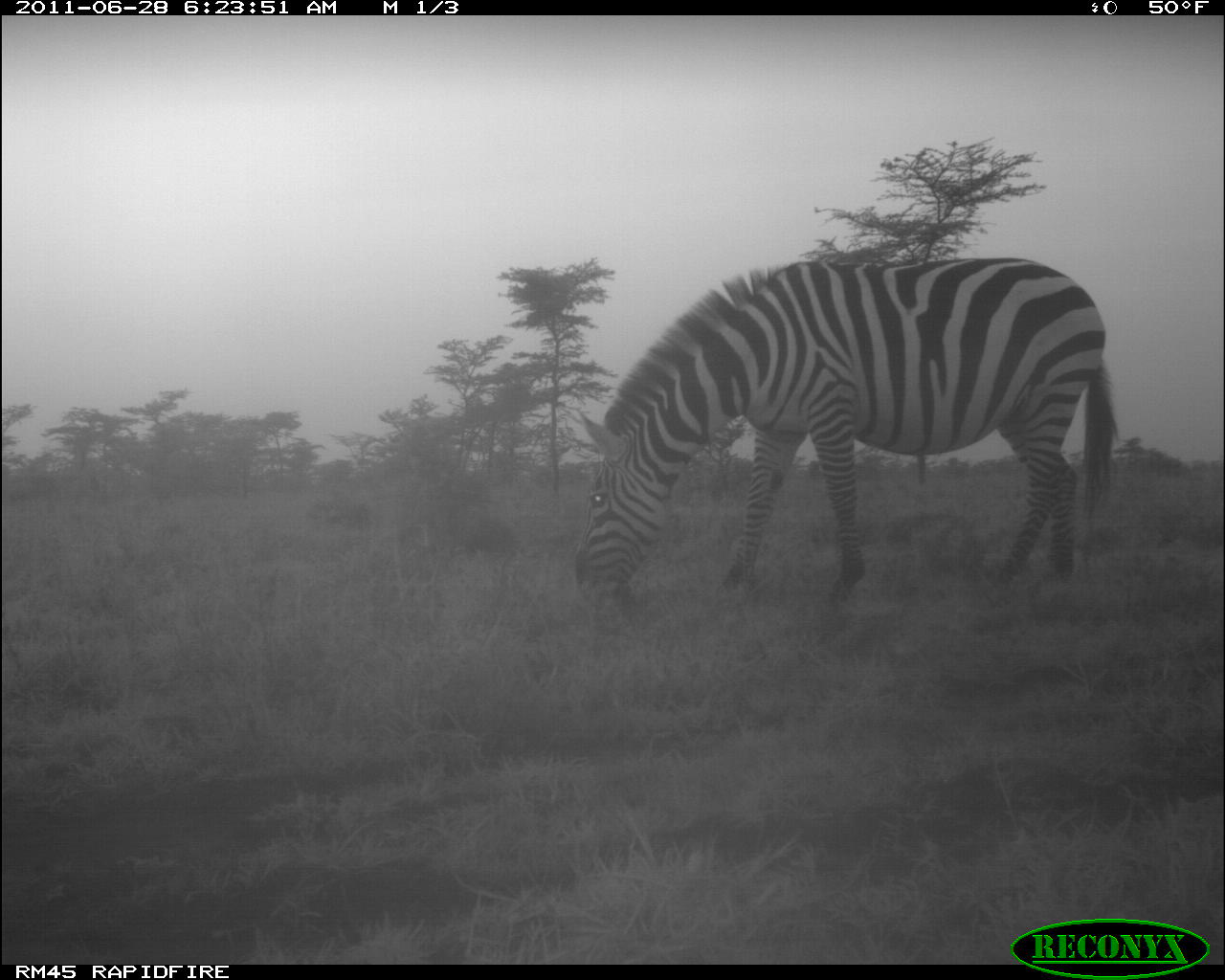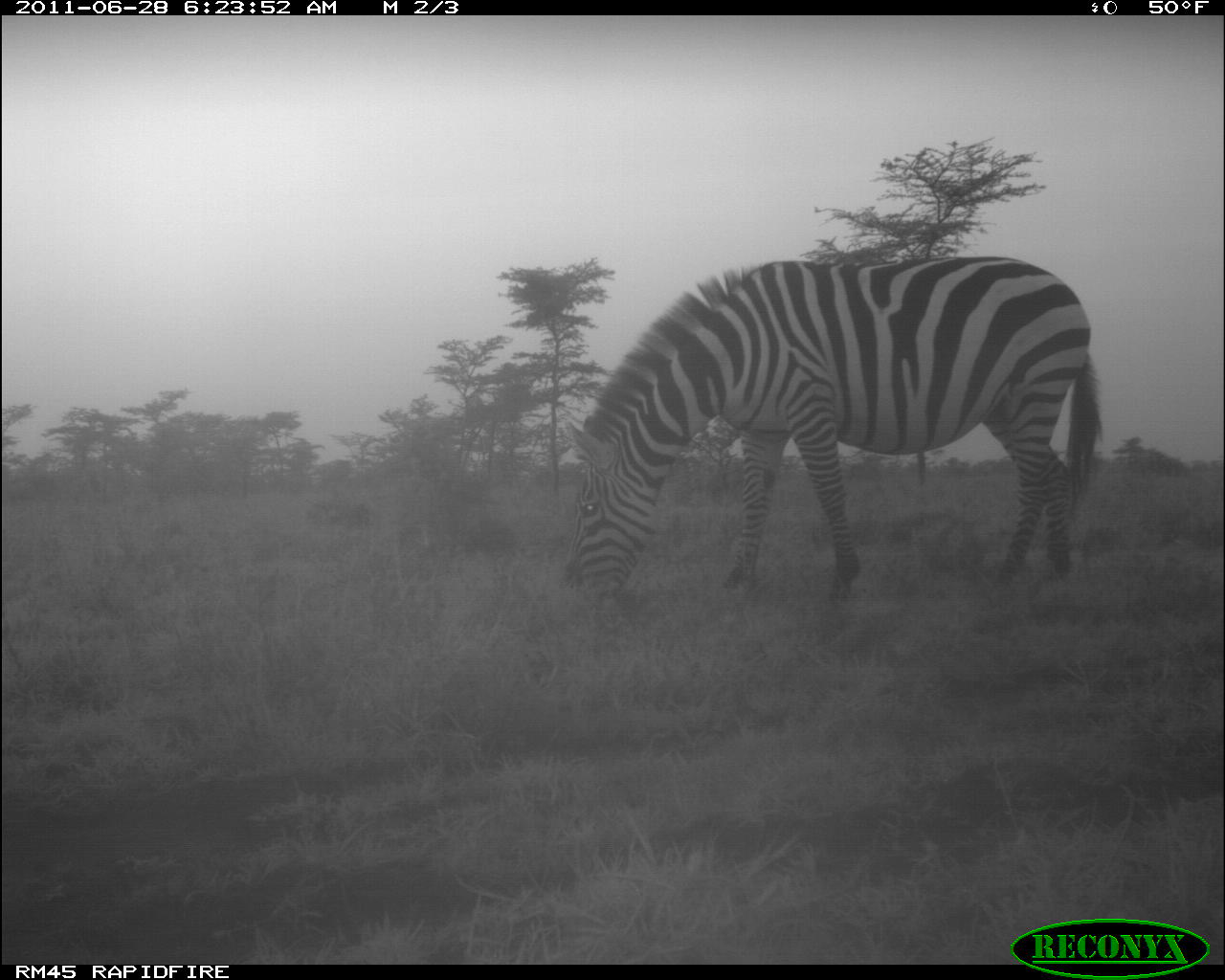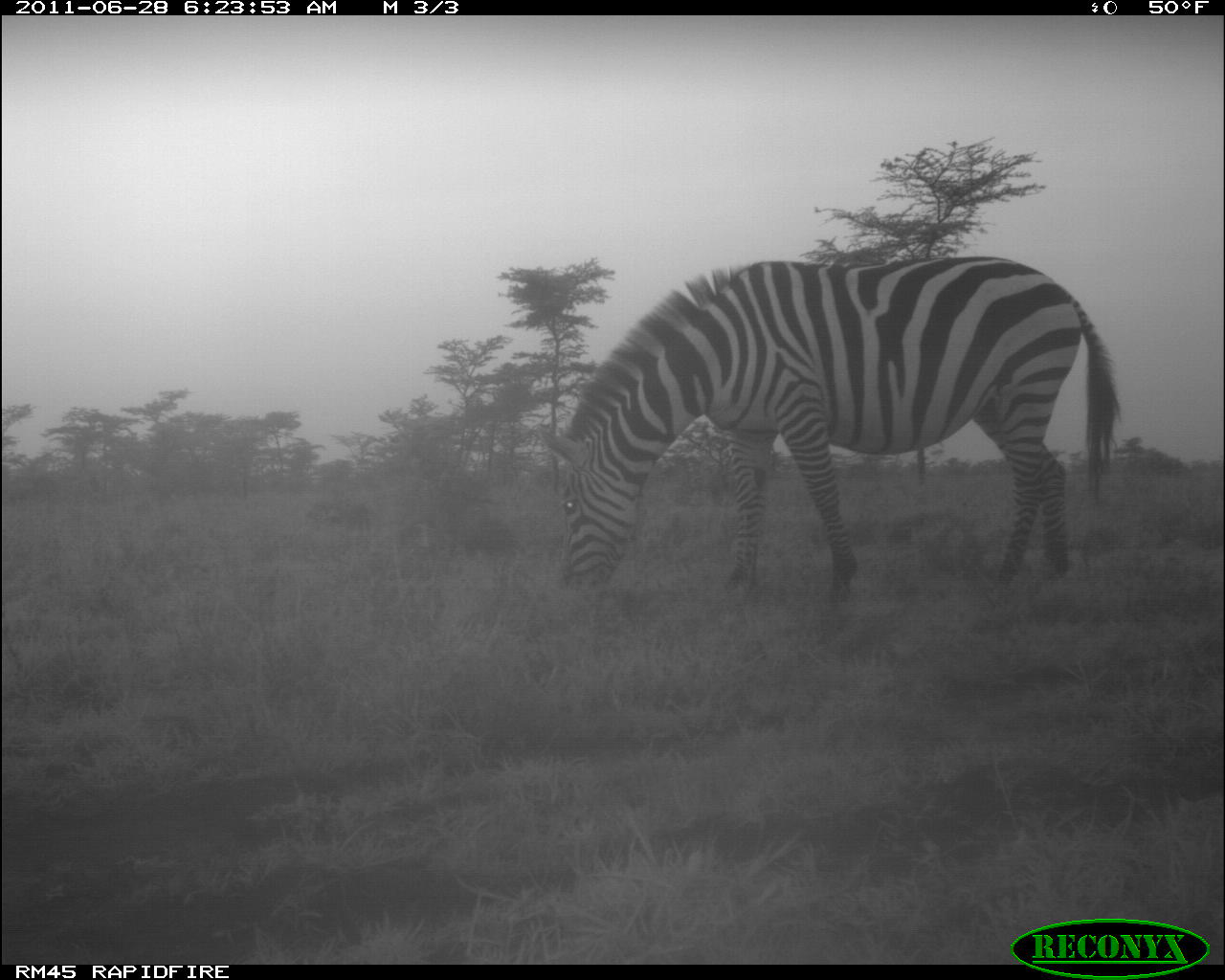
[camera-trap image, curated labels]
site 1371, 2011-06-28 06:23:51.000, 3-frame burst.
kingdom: Animalia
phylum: Chordata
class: Mammalia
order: Perissodactyla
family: Equidae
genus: Equus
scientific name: Equus quagga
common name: plains zebra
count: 1